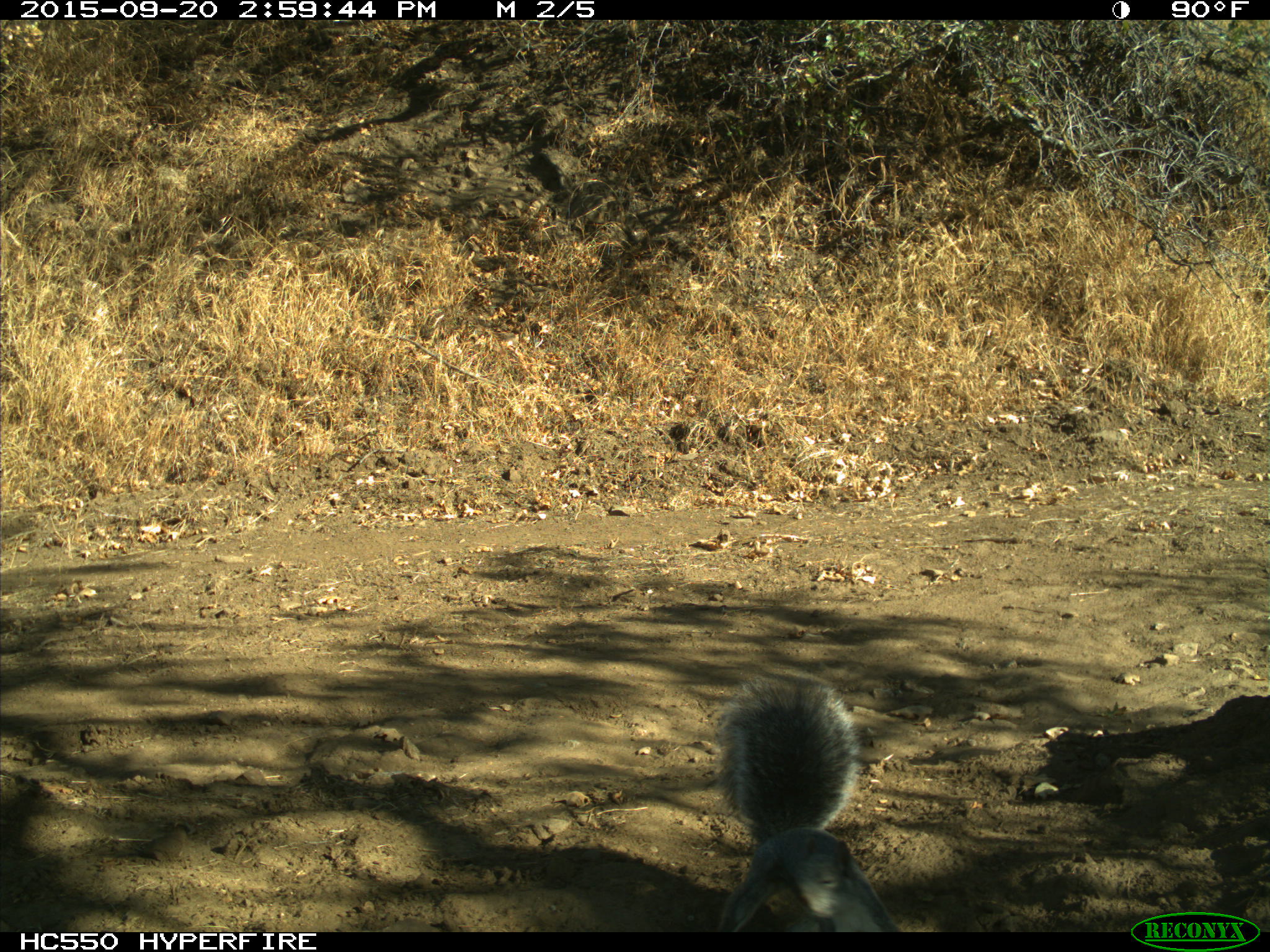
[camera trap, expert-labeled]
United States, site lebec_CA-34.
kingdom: Animalia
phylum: Chordata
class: Mammalia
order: Rodentia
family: Sciuridae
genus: Sciurus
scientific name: Sciurus carolinensis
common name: eastern gray squirrel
Sciurus carolinensis (eastern gray squirrel).